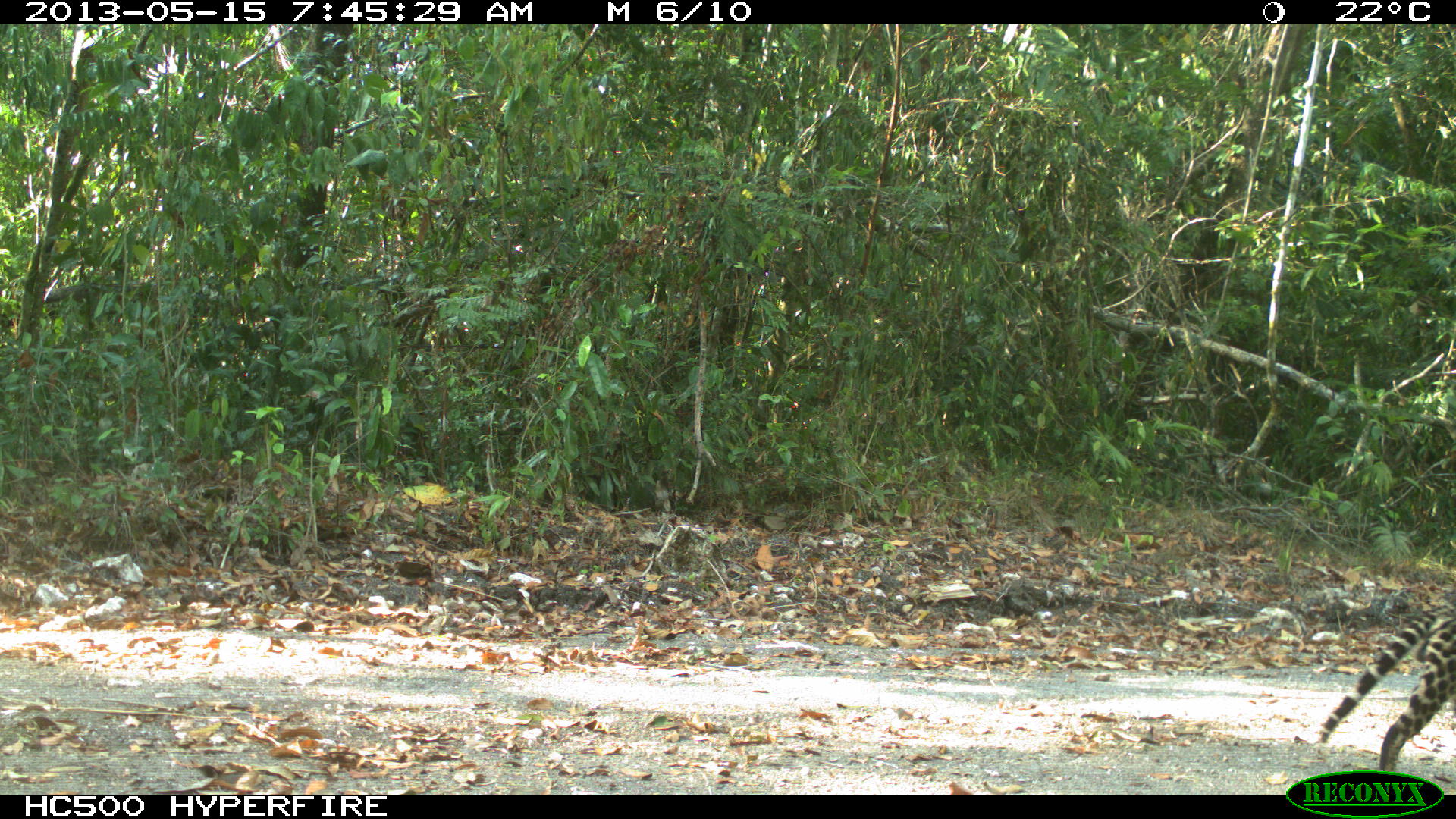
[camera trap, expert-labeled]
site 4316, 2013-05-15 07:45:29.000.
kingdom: Animalia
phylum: Chordata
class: Mammalia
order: Carnivora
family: Felidae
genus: Leopardus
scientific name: Leopardus pardalis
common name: ocelot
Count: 1.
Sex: male.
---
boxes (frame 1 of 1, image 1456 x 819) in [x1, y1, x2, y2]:
leopardus pardalis: [1316, 604, 1456, 771]